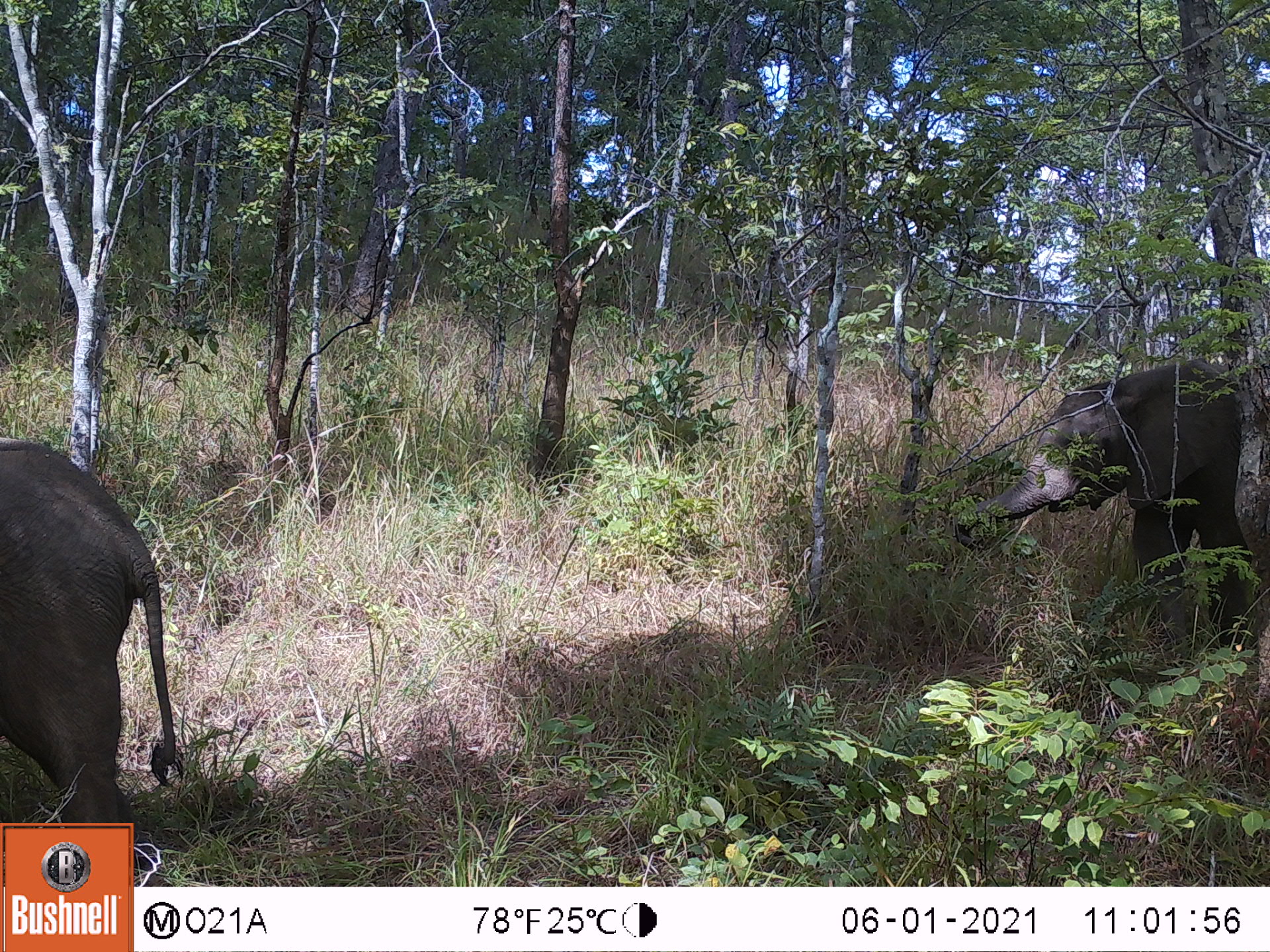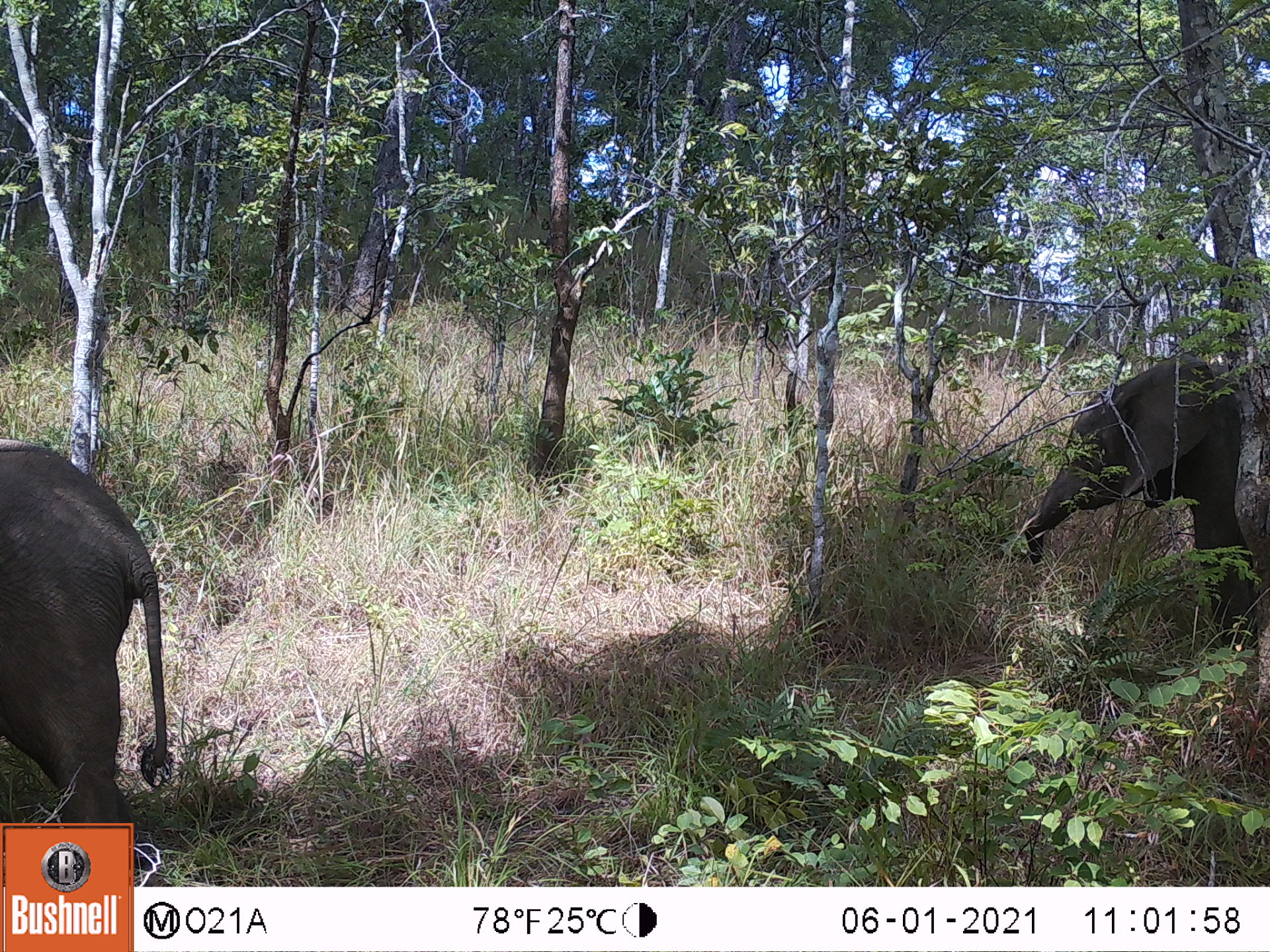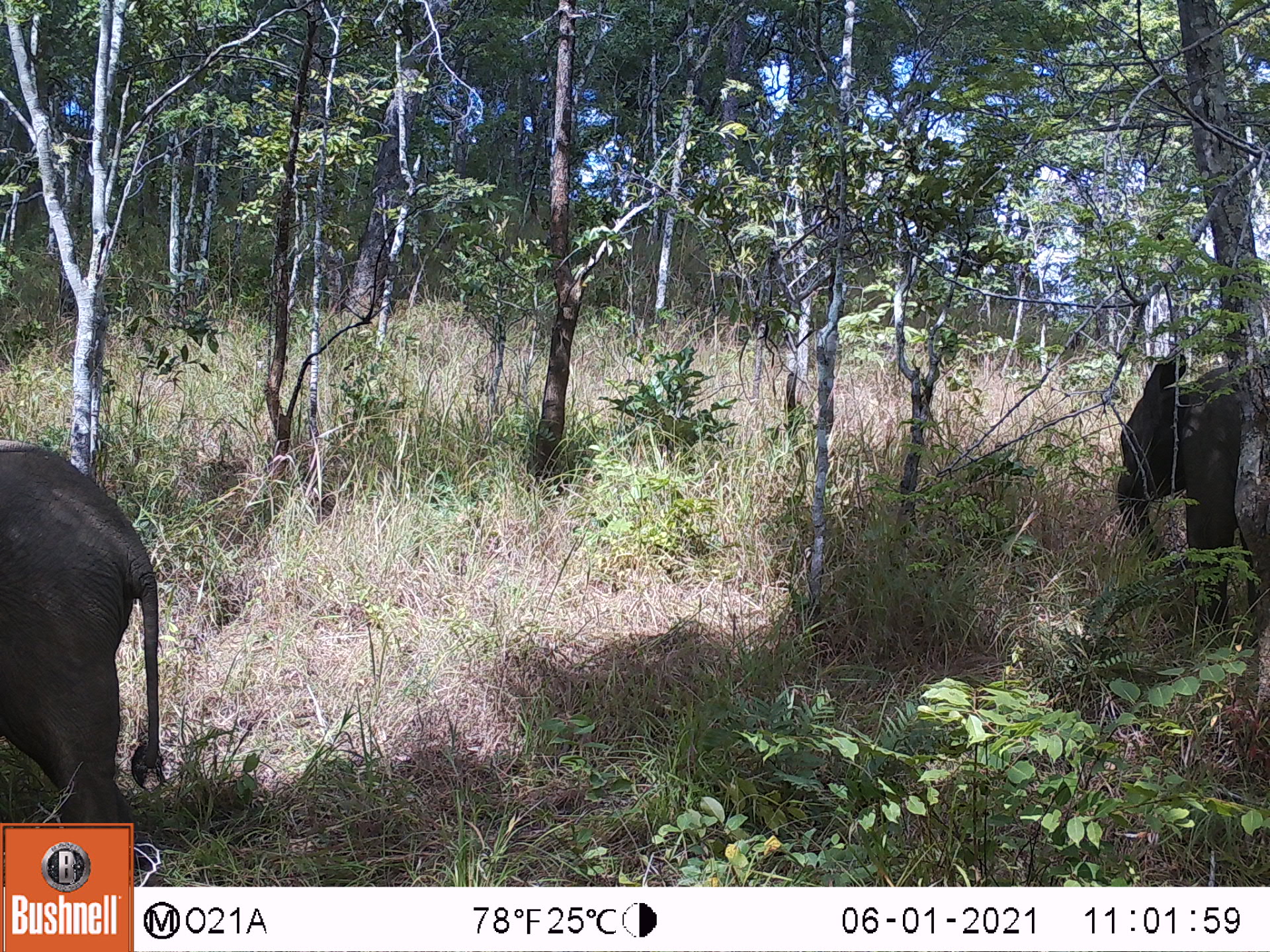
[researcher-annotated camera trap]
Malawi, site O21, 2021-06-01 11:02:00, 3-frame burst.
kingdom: Animalia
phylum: Chordata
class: Mammalia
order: Proboscidea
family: Elephantidae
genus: Loxodonta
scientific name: Loxodonta africana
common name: african savanna elephant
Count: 2.